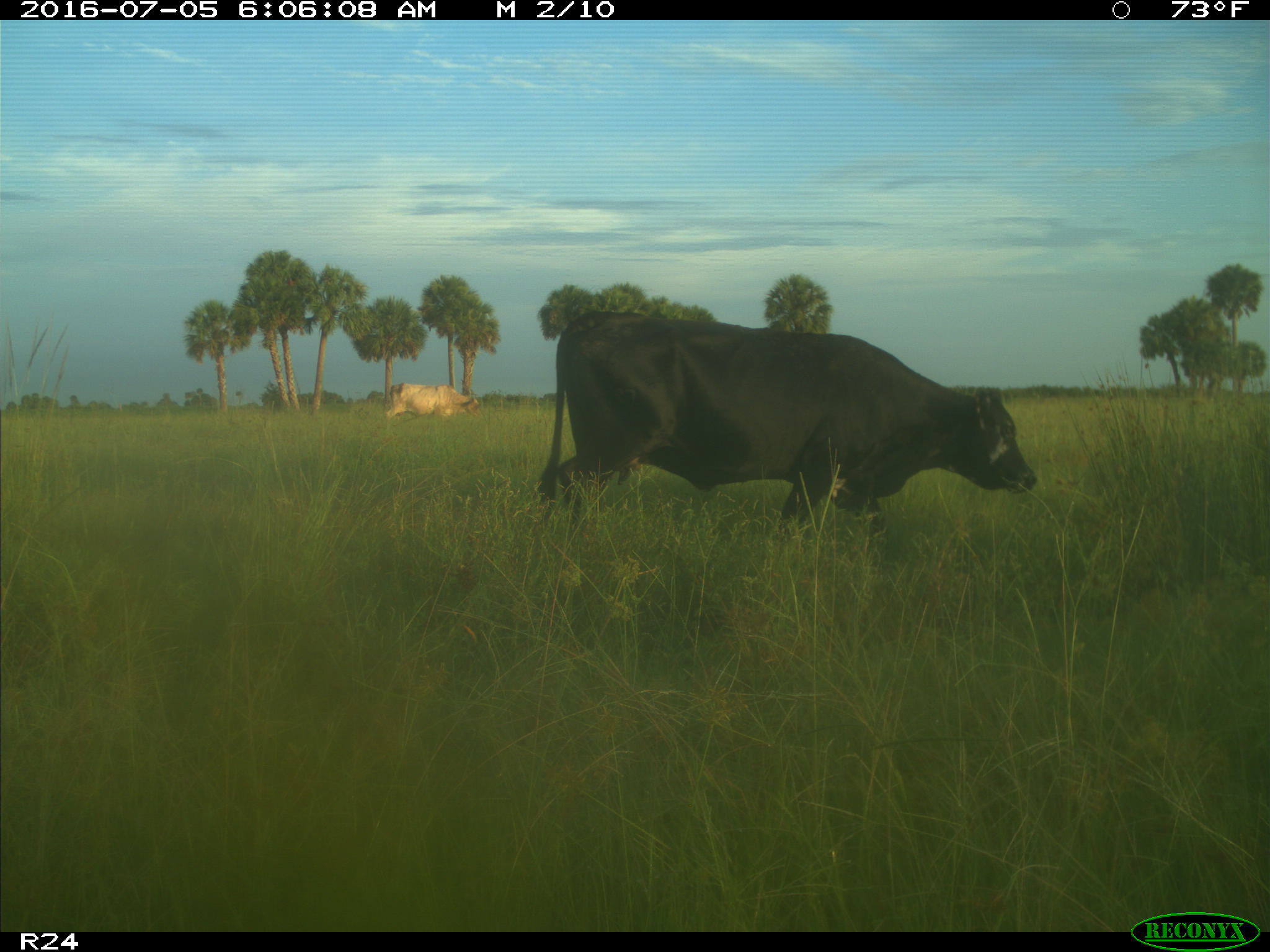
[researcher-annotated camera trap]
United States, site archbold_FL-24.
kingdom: Animalia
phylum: Chordata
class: Mammalia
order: Artiodactyla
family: Bovidae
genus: Bos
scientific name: Bos taurus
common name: domestic cow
Bos taurus (domestic cow).